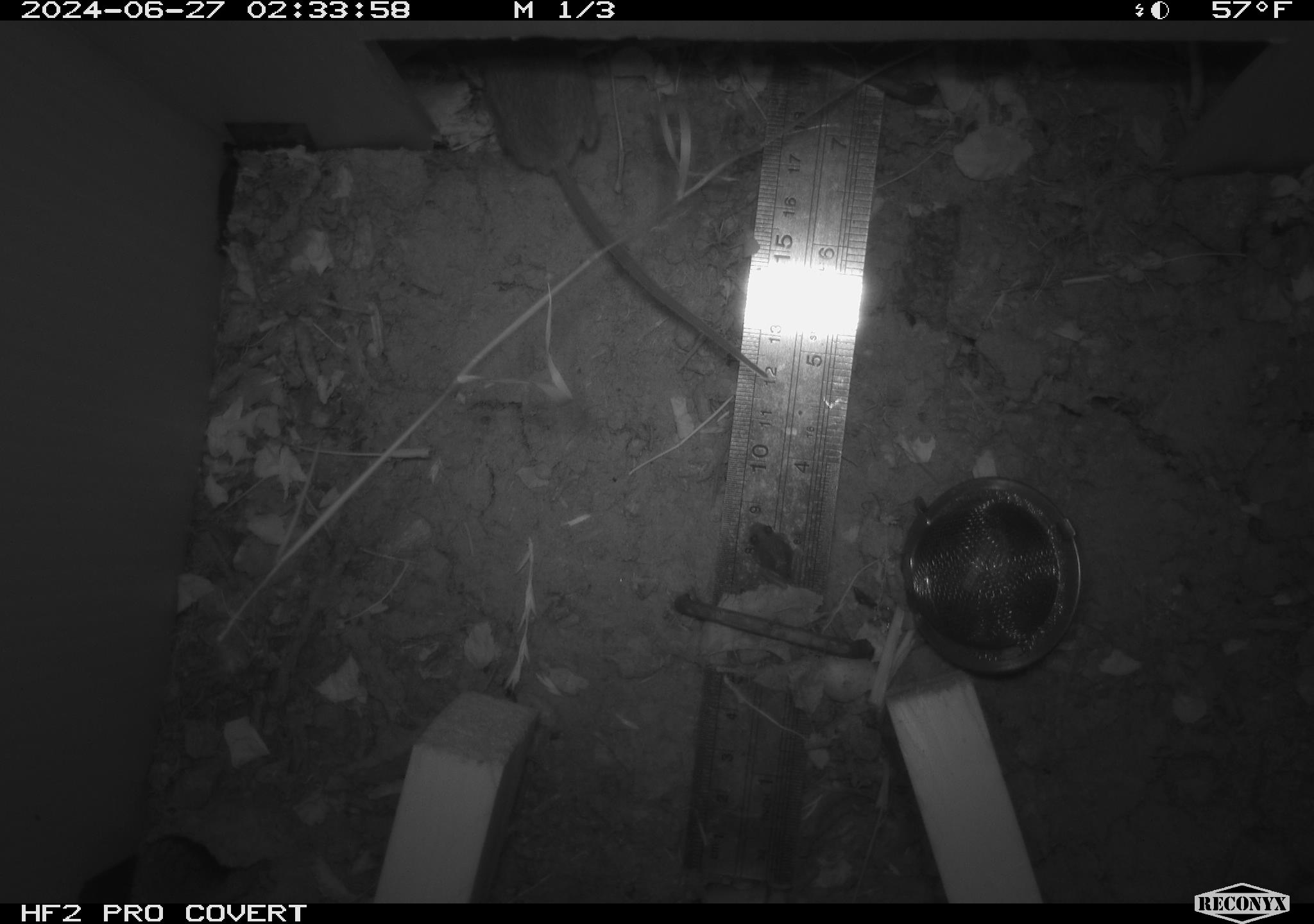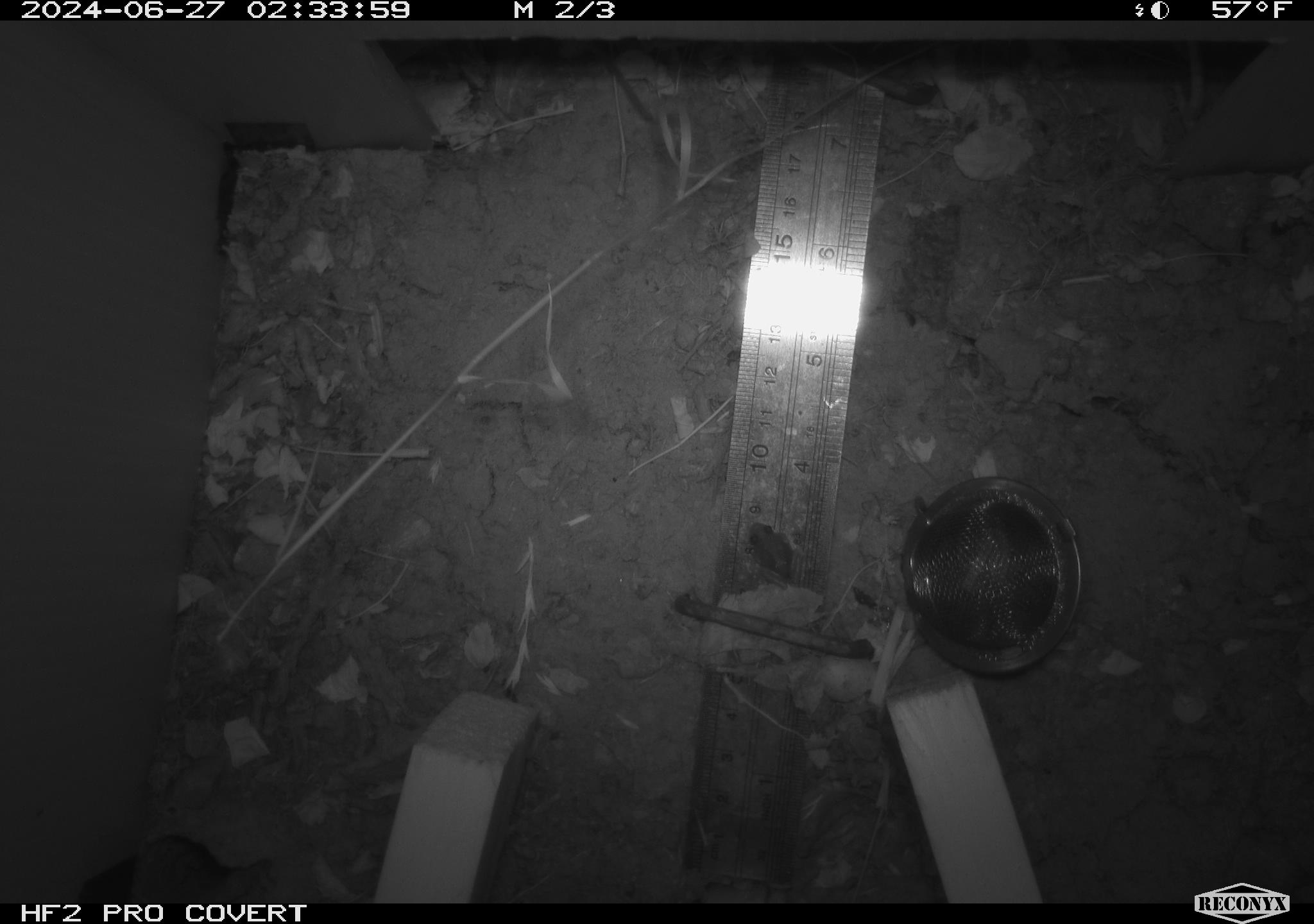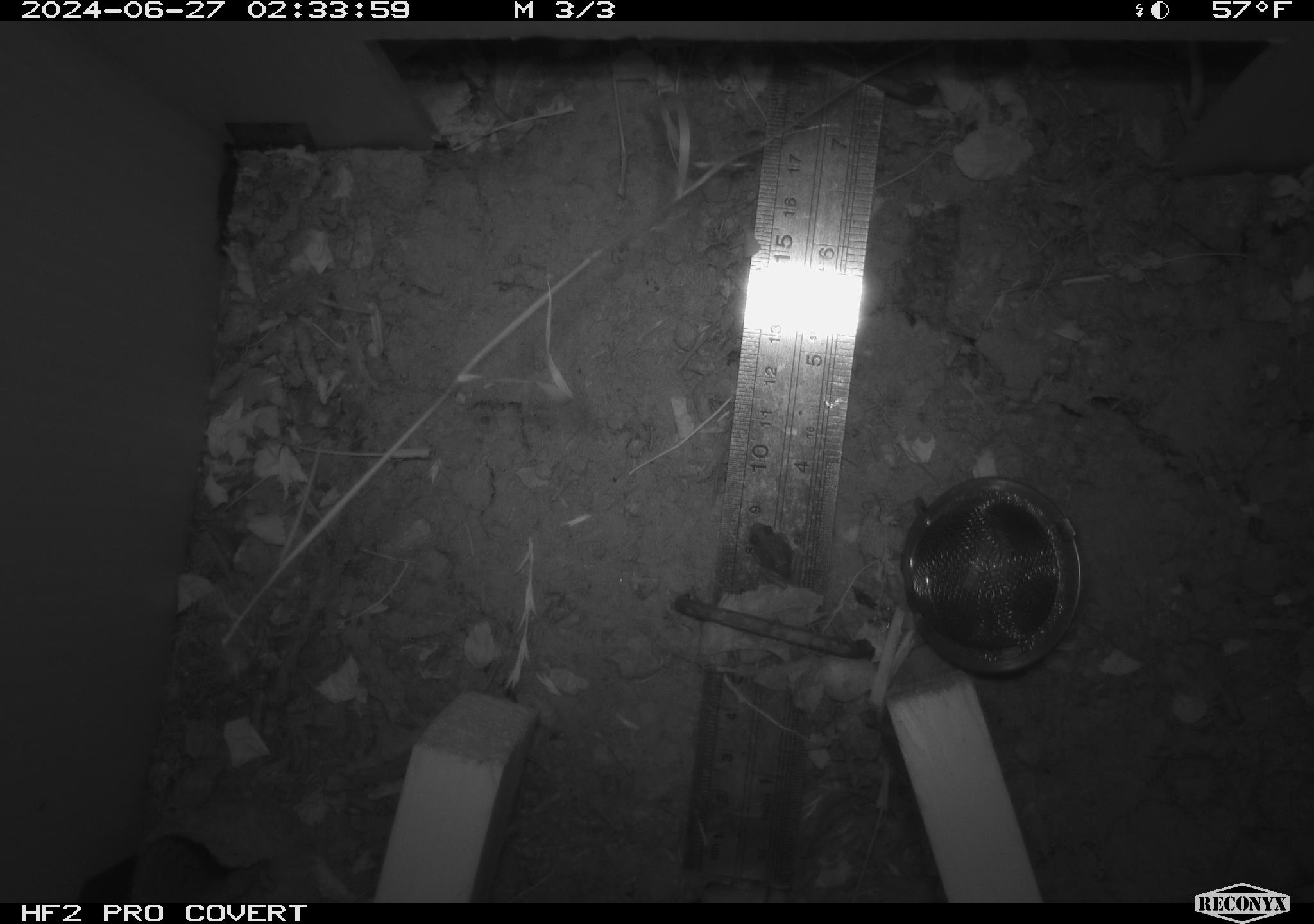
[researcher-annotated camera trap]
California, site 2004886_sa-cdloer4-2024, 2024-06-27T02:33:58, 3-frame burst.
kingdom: Animalia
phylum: Chordata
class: Mammalia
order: Rodentia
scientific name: Rodentia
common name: rodent